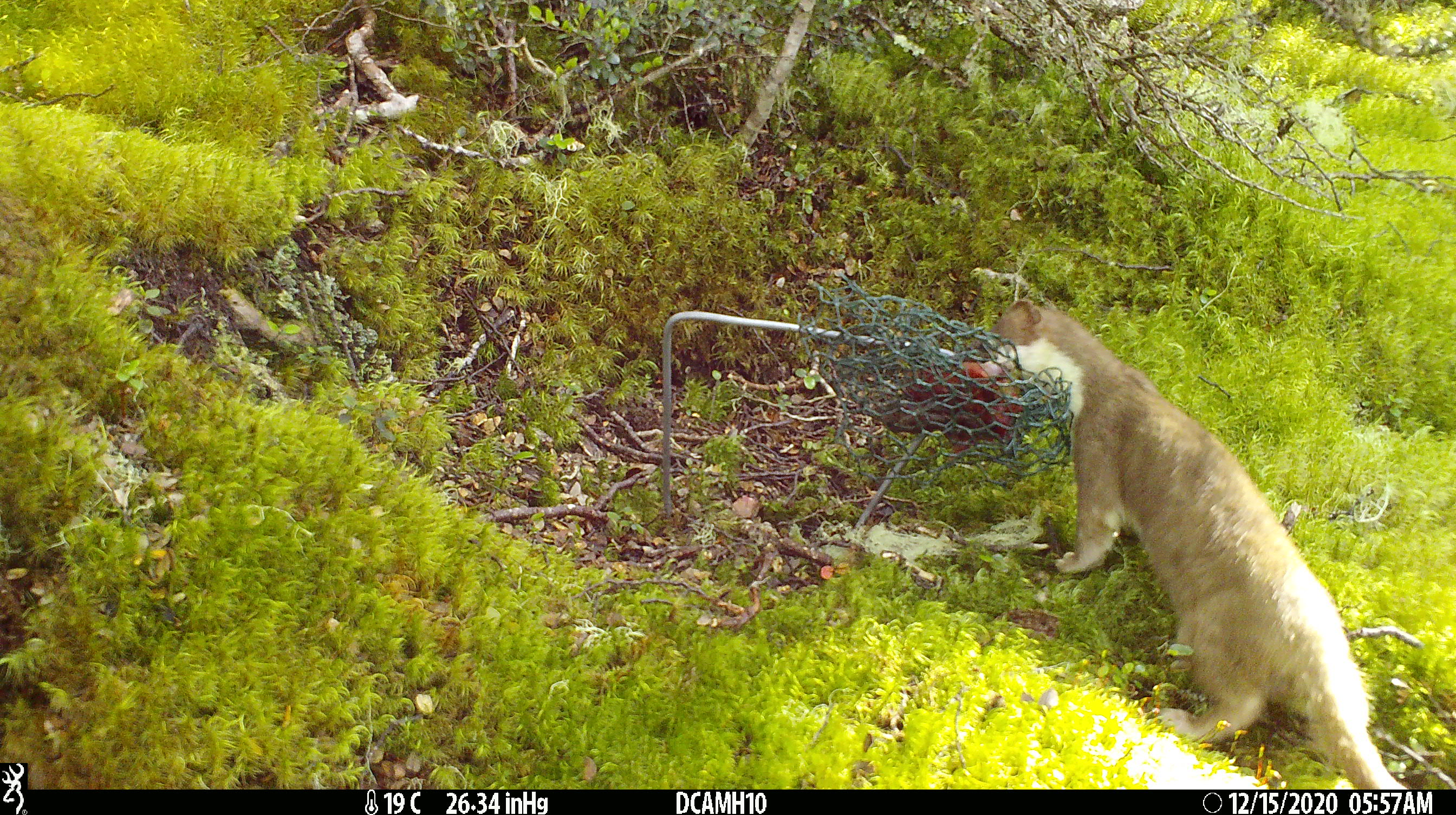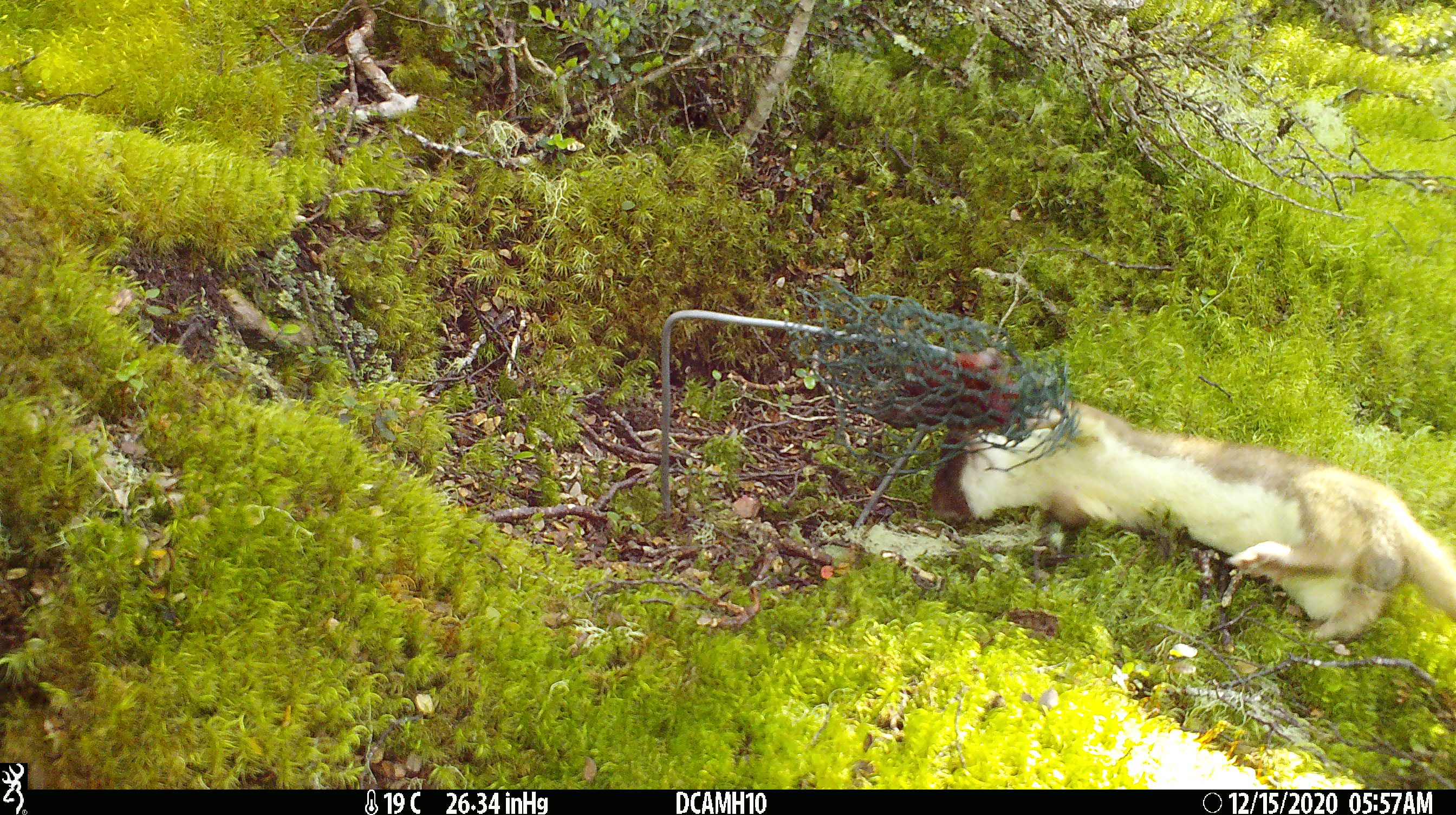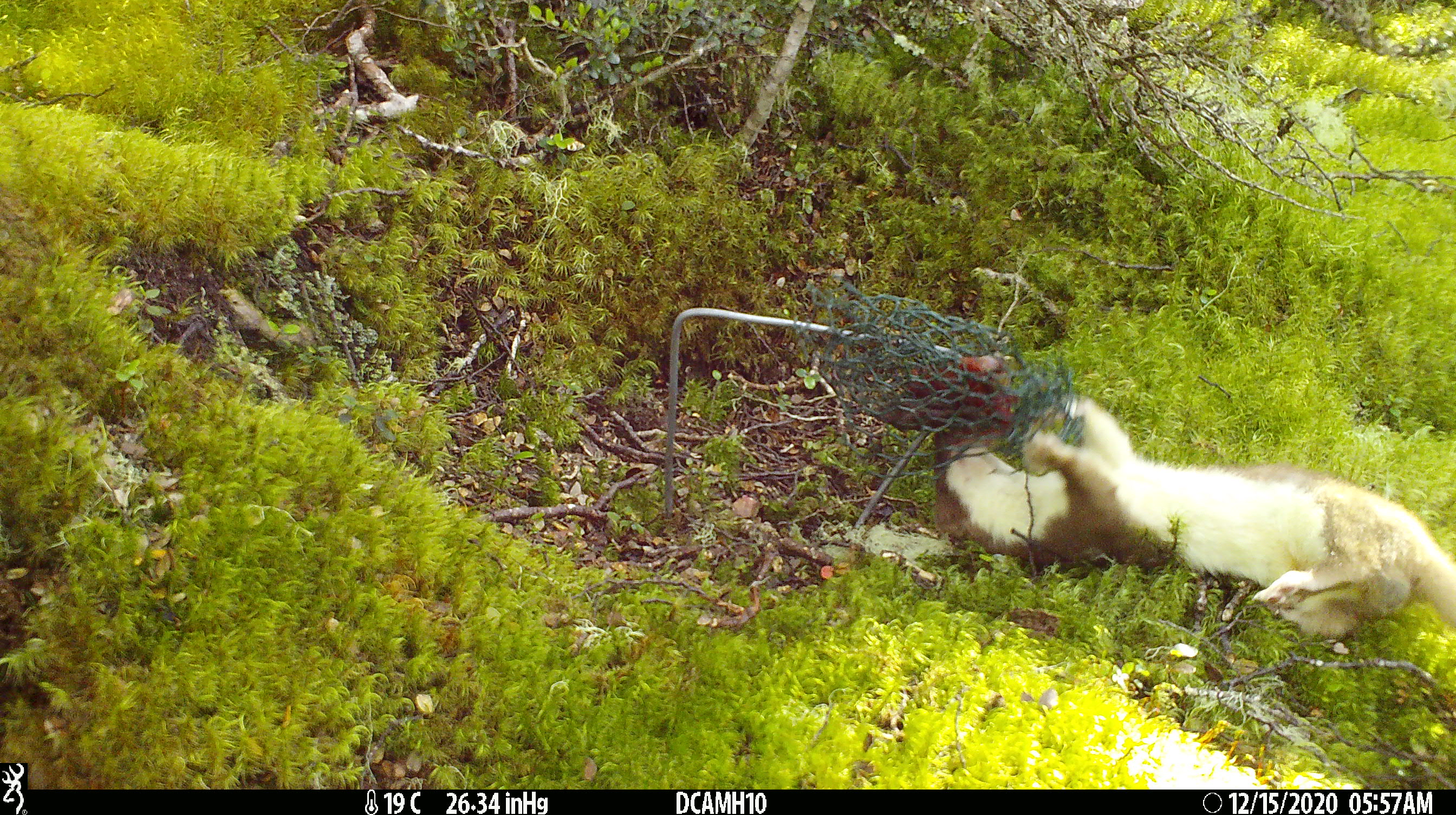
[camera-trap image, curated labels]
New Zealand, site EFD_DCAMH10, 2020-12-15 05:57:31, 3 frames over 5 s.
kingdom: Animalia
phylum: Chordata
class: Mammalia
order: Carnivora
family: Mustelidae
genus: Mustela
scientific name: Mustela erminea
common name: stoat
Stoat (Mustela erminea).